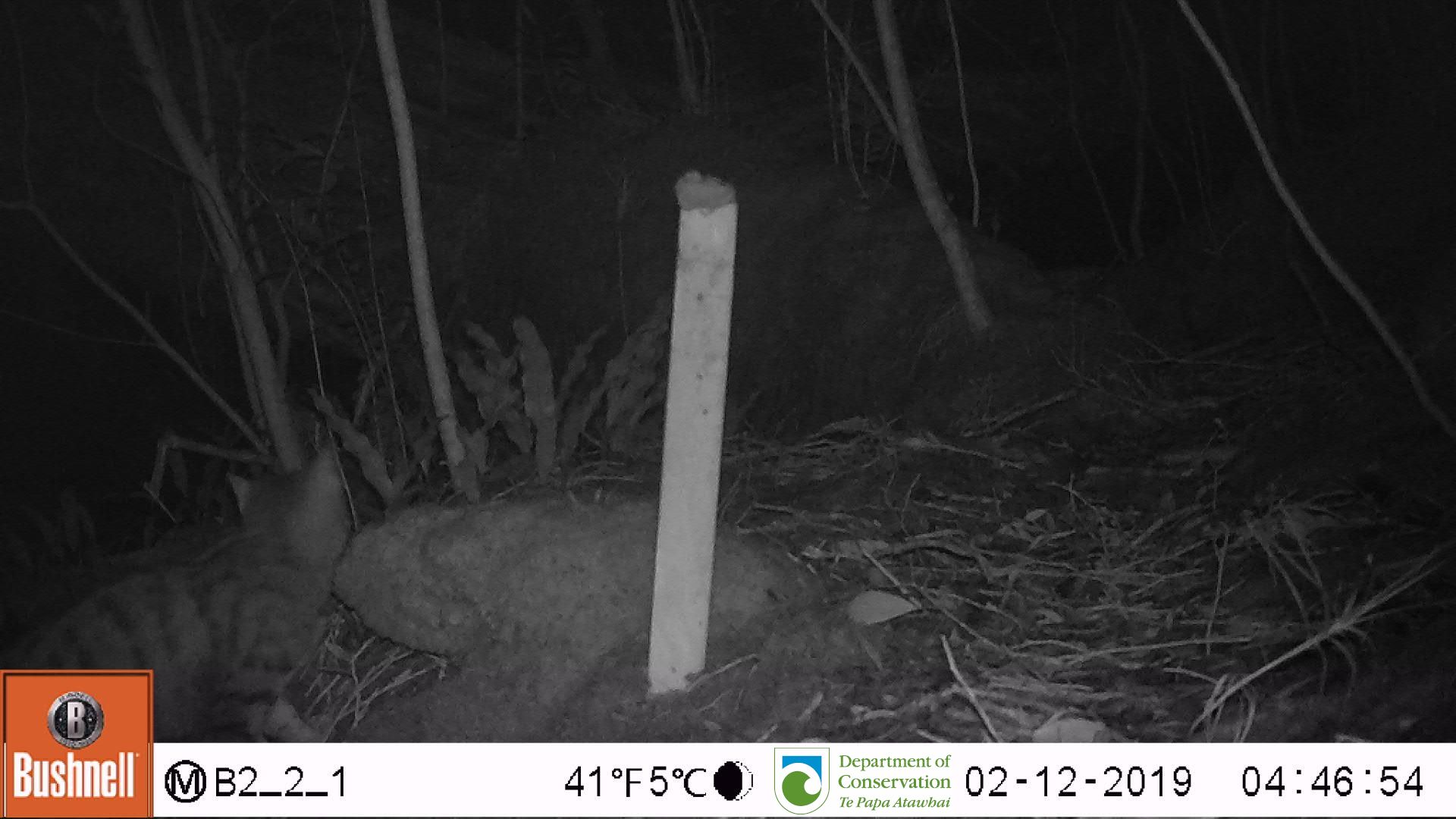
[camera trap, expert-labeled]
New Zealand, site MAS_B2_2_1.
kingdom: Animalia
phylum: Chordata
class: Mammalia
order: Carnivora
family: Felidae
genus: Felis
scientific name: Felis catus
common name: domestic cat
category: cat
Cat (domestic cat) (Felis catus).